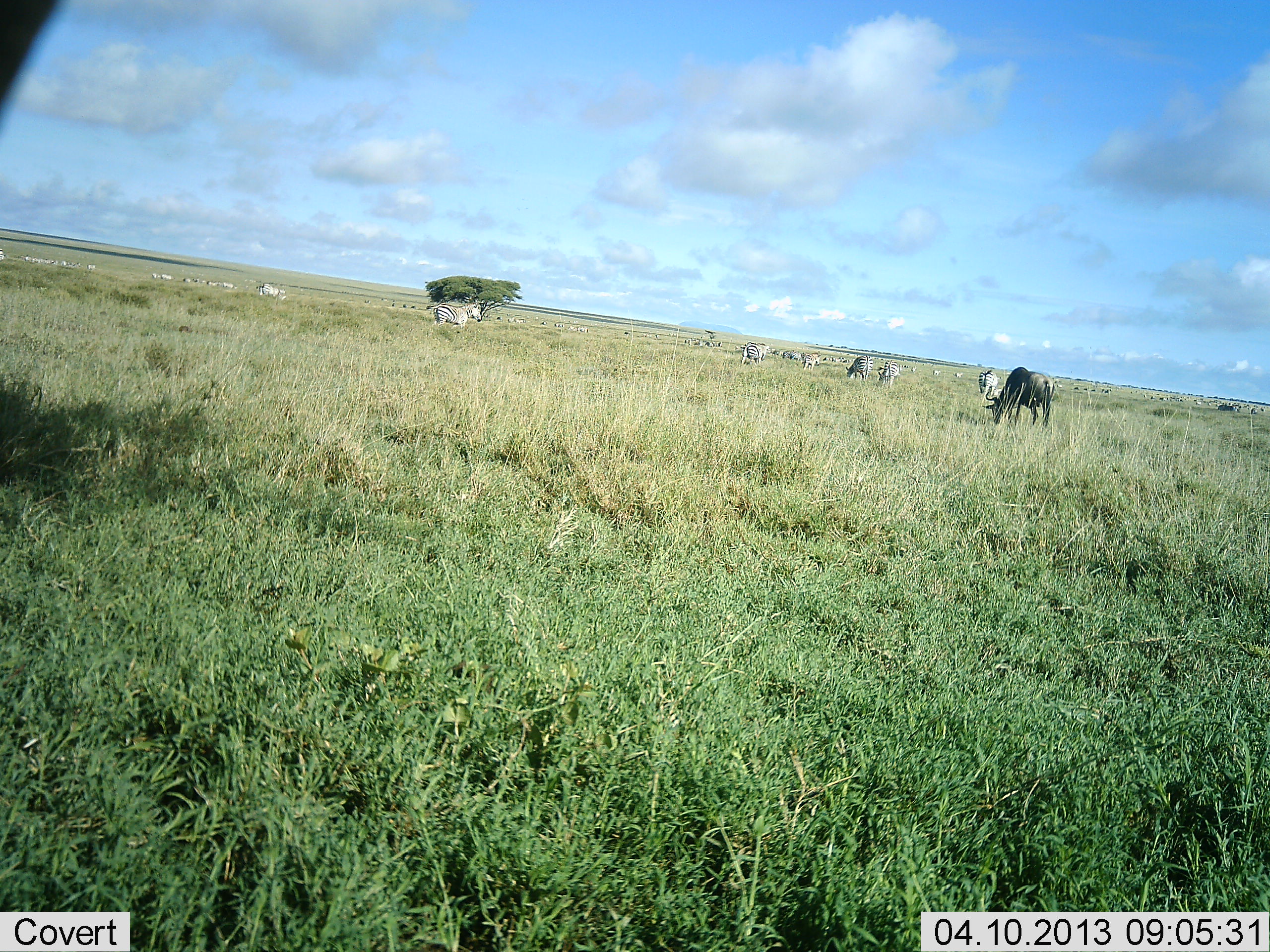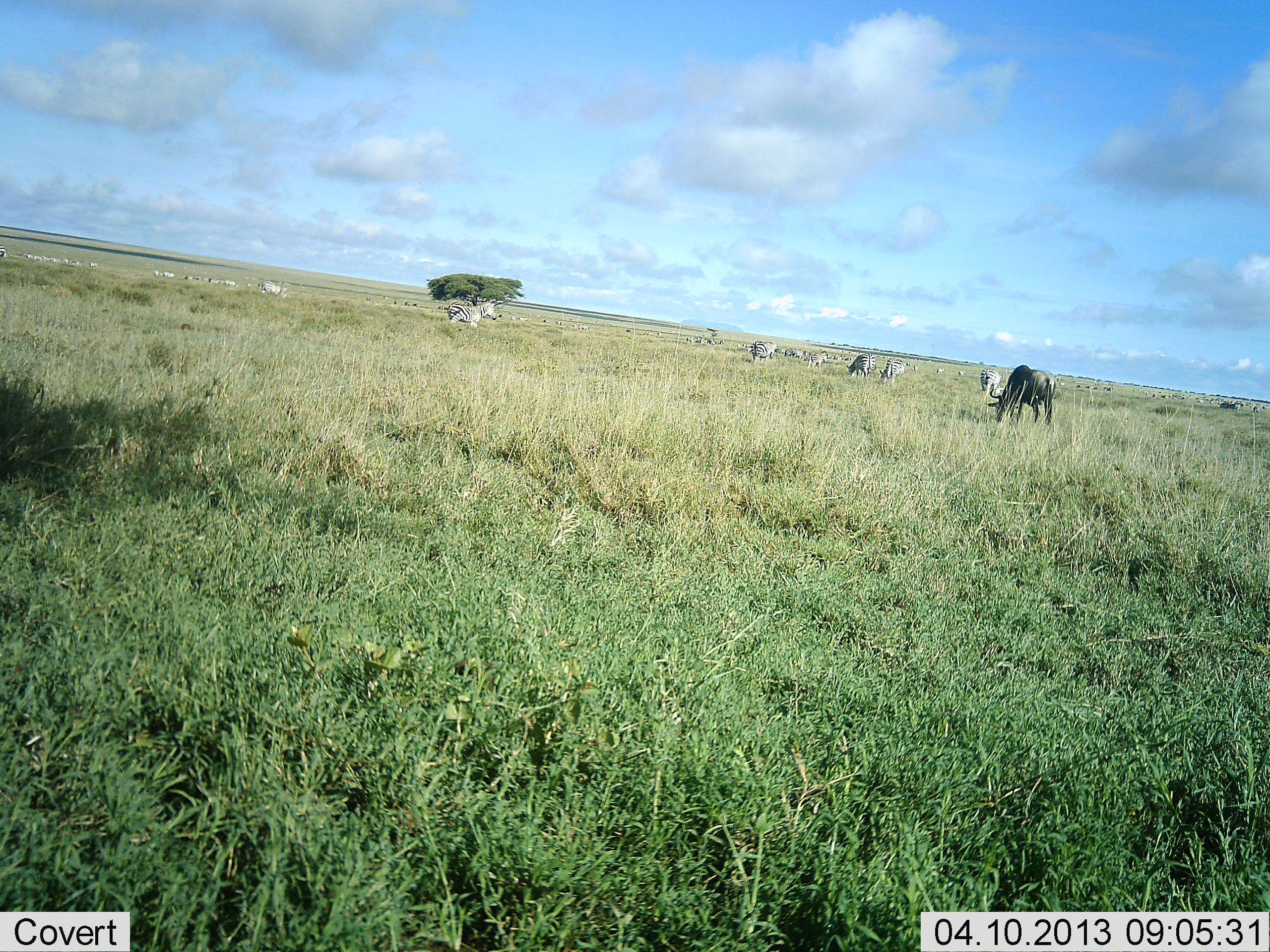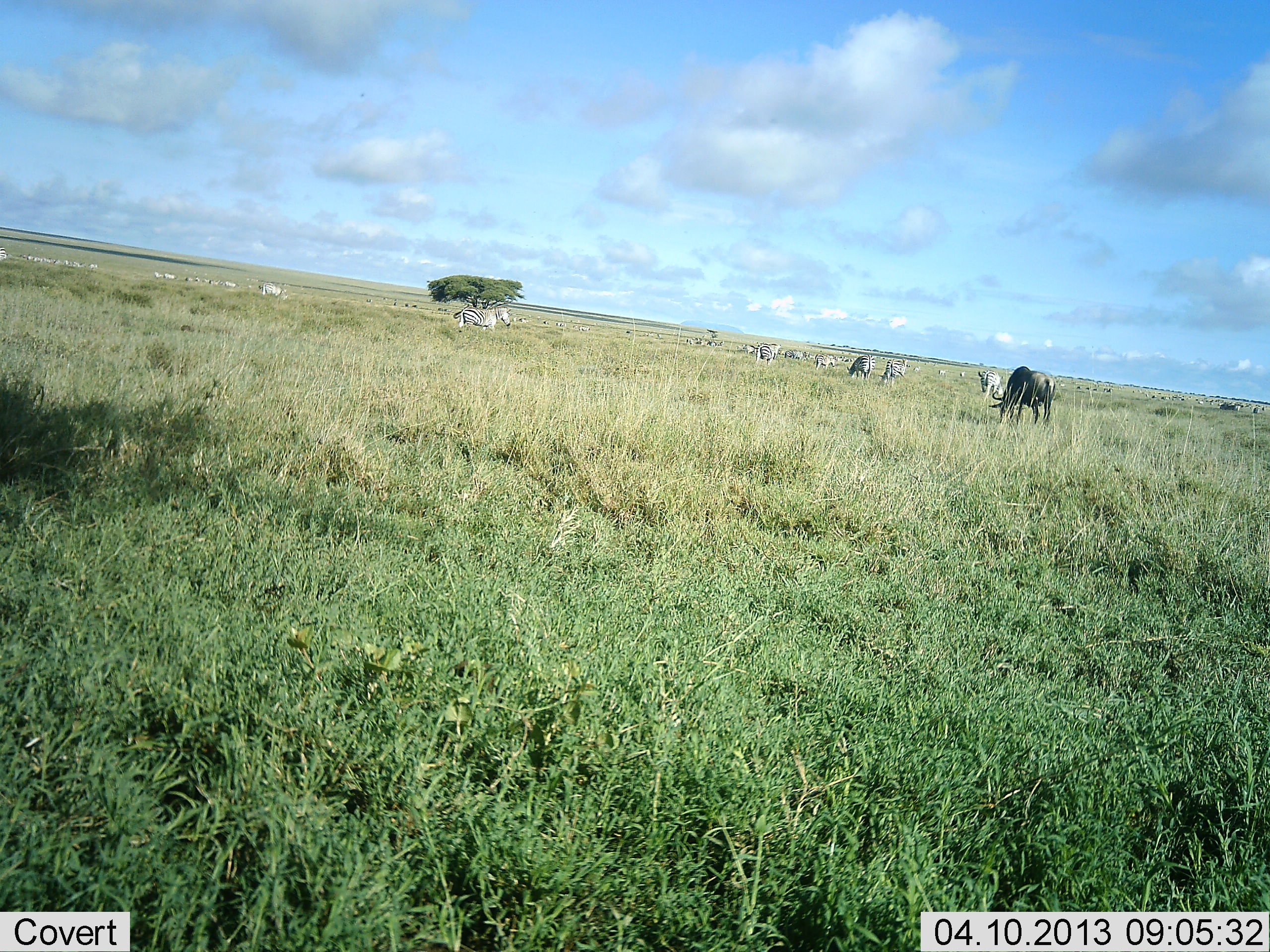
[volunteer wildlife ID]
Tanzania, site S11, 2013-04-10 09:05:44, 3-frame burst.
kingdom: Animalia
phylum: Chordata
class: Mammalia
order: Artiodactyla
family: Bovidae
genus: Connochaetes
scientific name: Connochaetes taurinus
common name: blue wildebeest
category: wildebeest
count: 2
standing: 29%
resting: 0%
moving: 6%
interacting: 0%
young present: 0%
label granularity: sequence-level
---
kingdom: Animalia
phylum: Chordata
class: Mammalia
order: Perissodactyla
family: Equidae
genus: Equus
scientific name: Equus quagga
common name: plains zebra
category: zebra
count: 11-50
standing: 41%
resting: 0%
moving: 65%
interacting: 0%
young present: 0%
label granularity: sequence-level